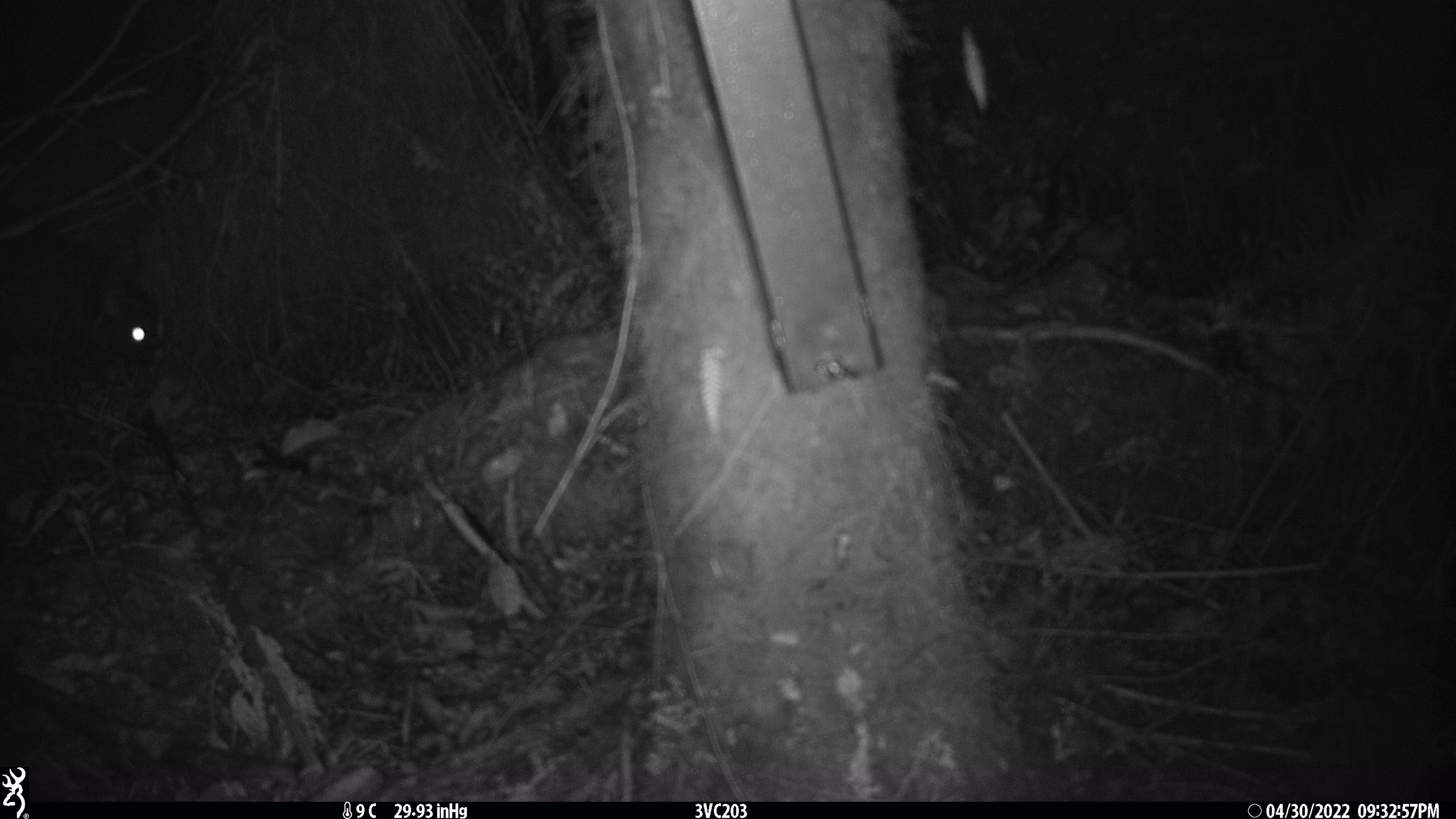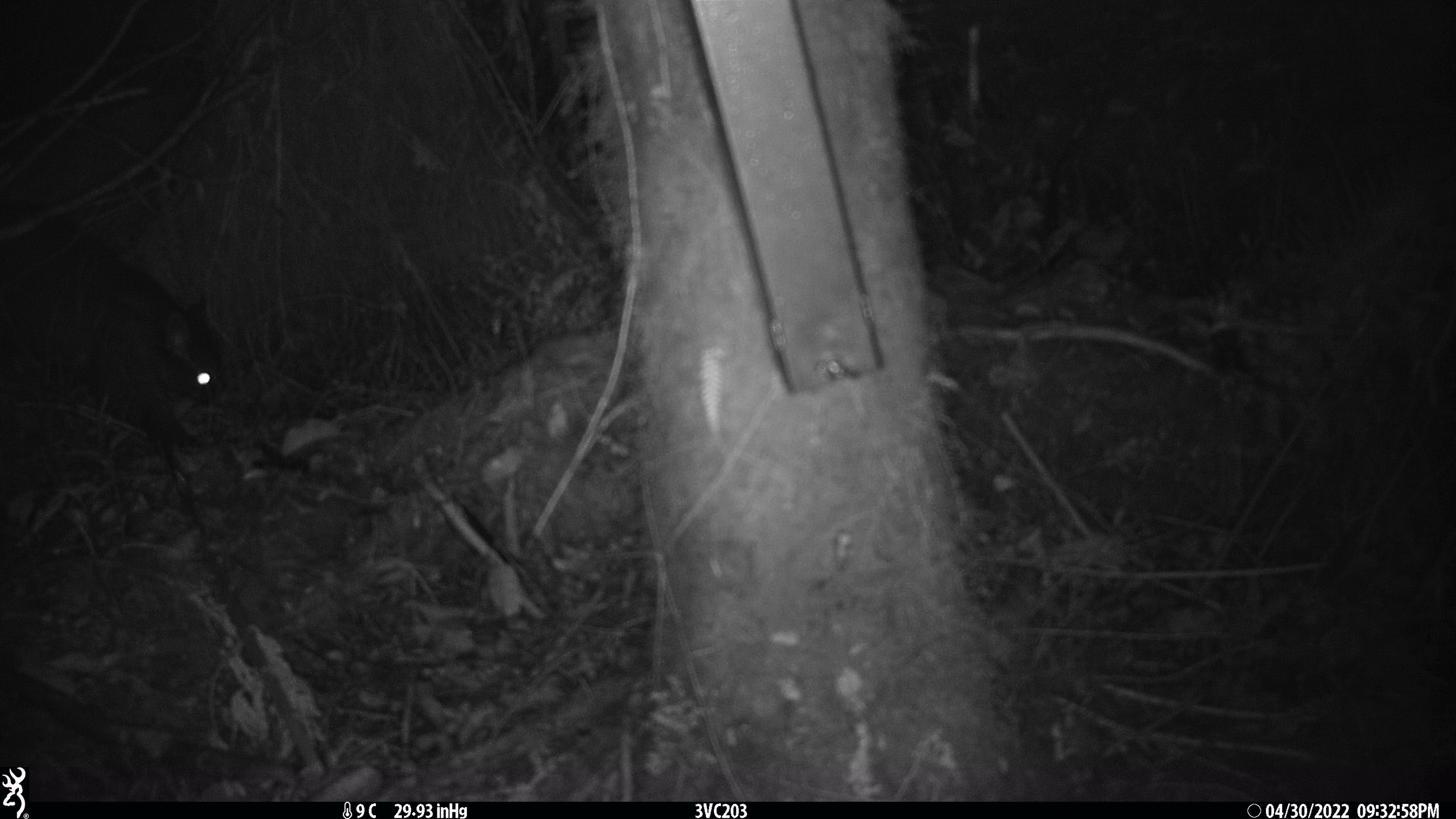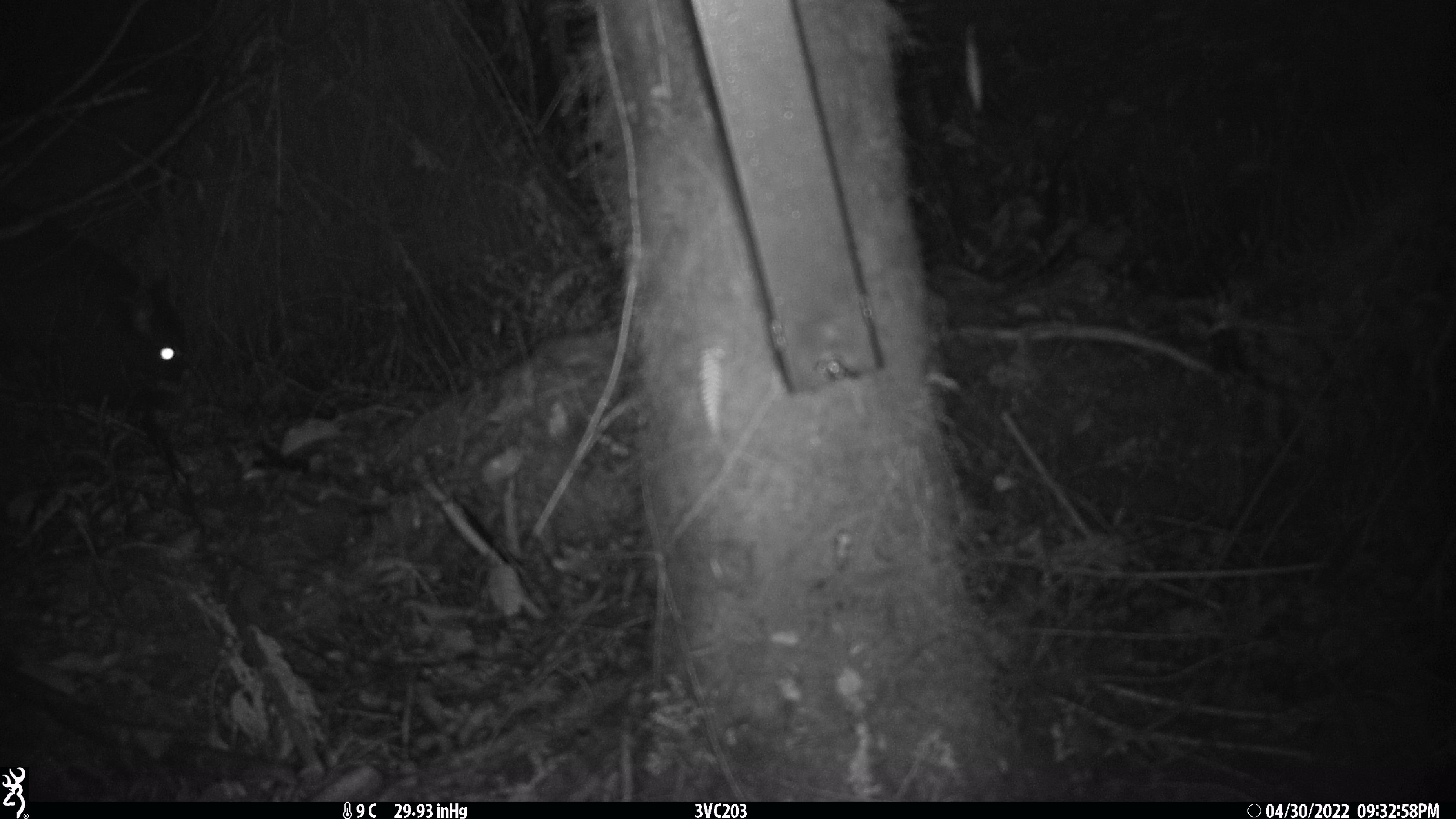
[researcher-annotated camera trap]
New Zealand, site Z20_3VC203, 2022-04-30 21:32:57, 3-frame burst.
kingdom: Animalia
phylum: Chordata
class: Mammalia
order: Diprotodontia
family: Phalangeridae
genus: Trichosurus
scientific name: Trichosurus vulpecula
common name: common brushtail possum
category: possum